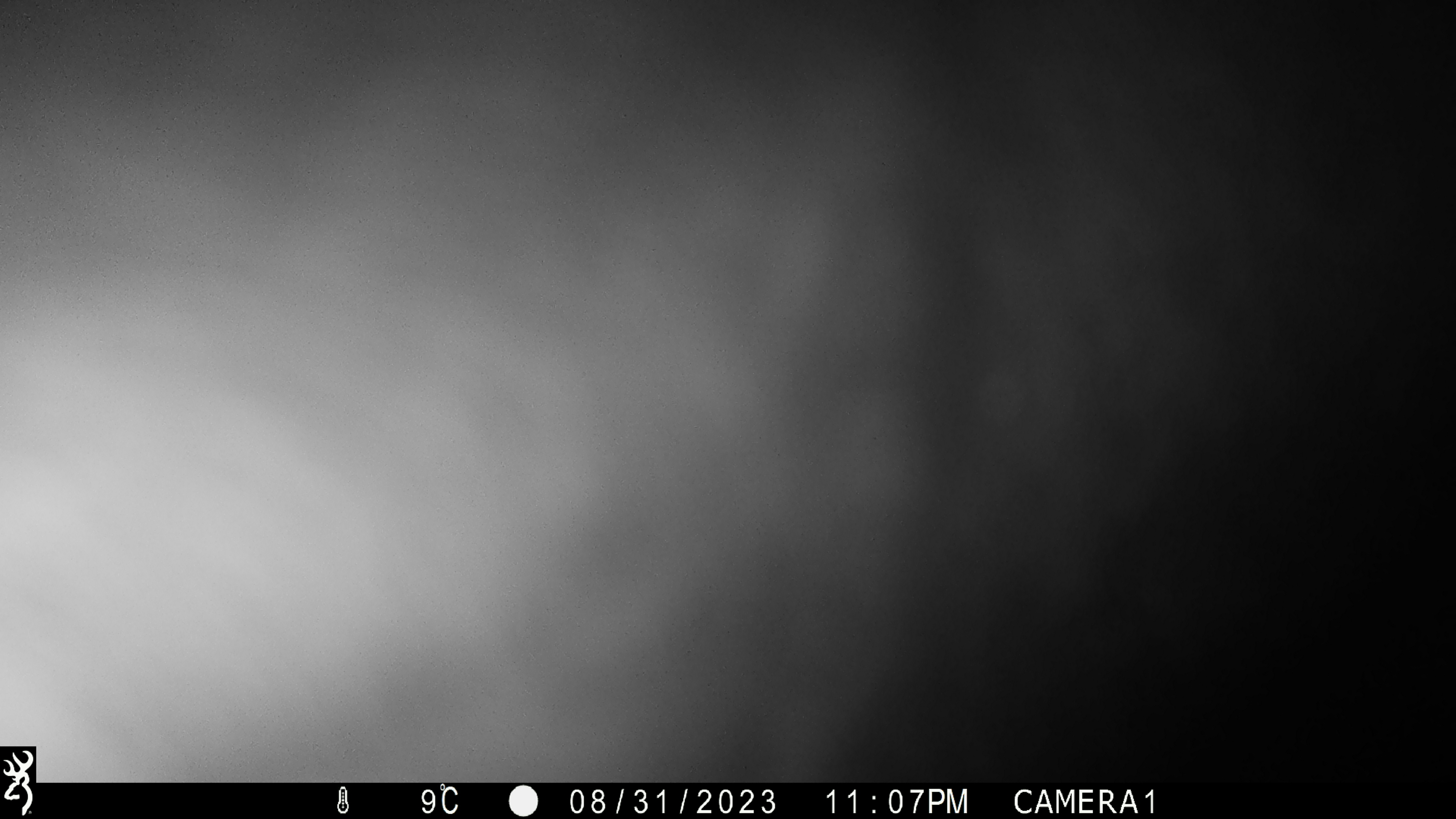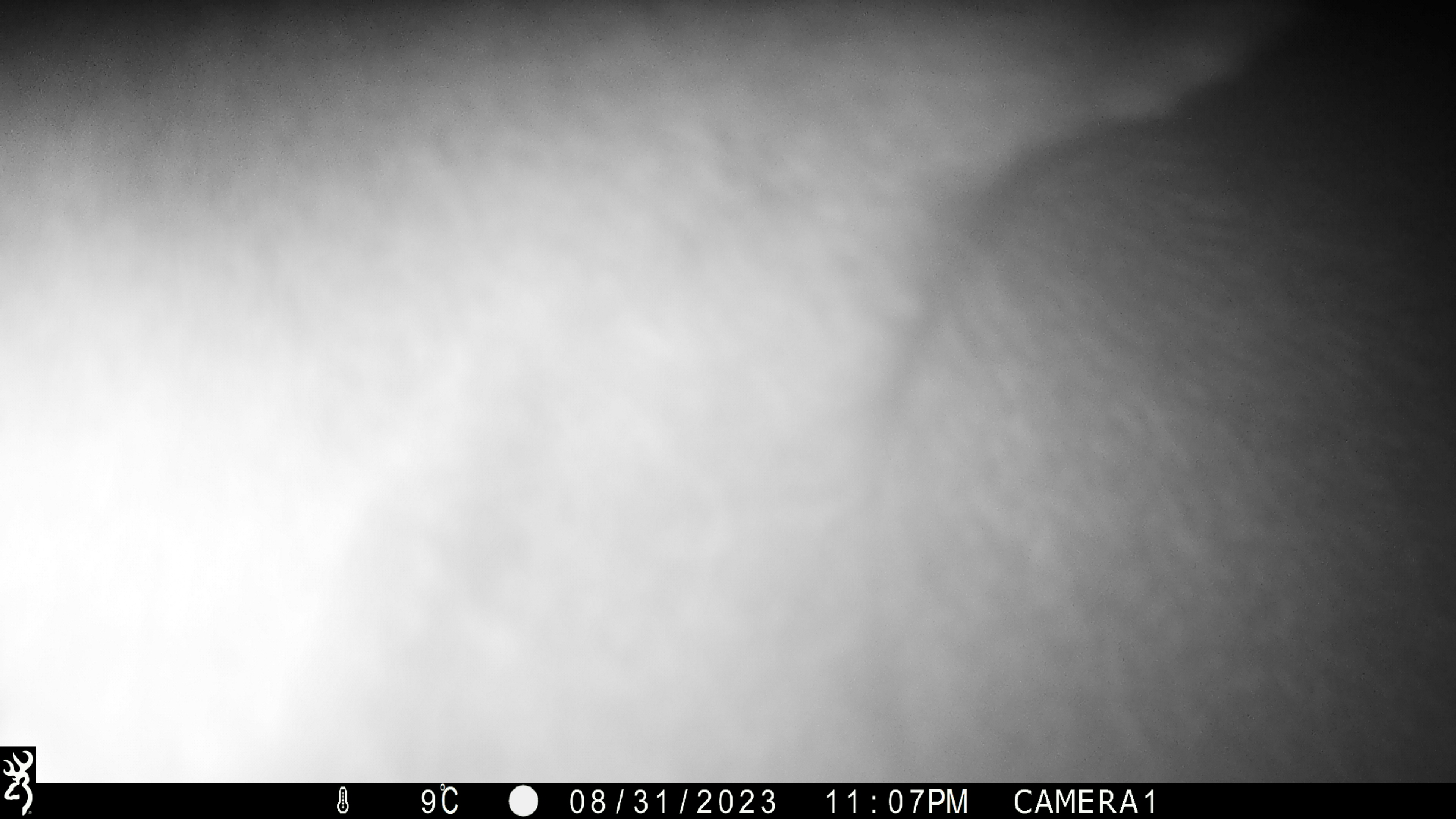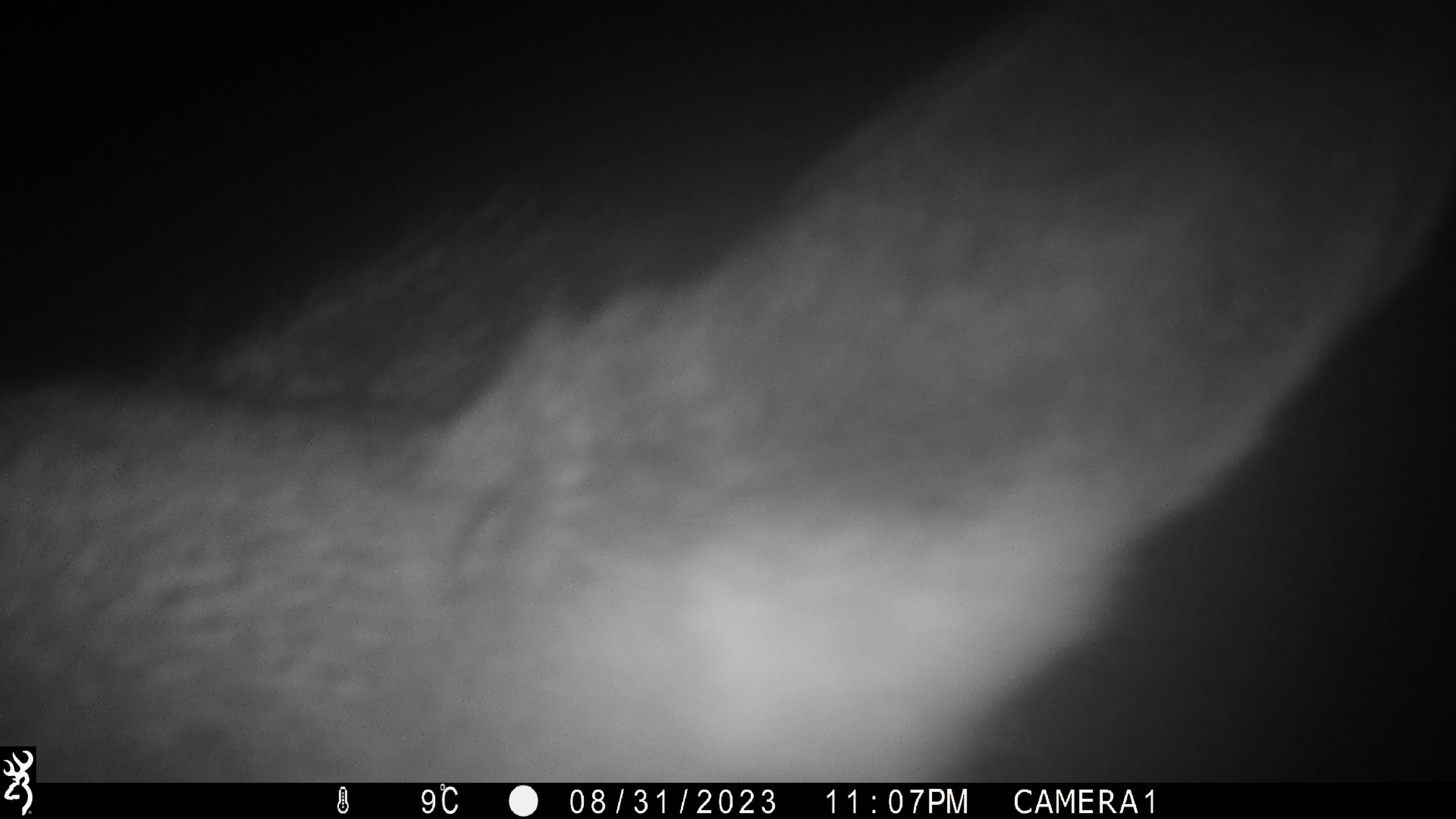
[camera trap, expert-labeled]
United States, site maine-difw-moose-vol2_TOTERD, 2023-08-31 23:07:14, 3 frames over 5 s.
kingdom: Animalia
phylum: Chordata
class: Mammalia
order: Artiodactyla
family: Cervidae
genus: Alces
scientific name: Alces alces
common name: moose